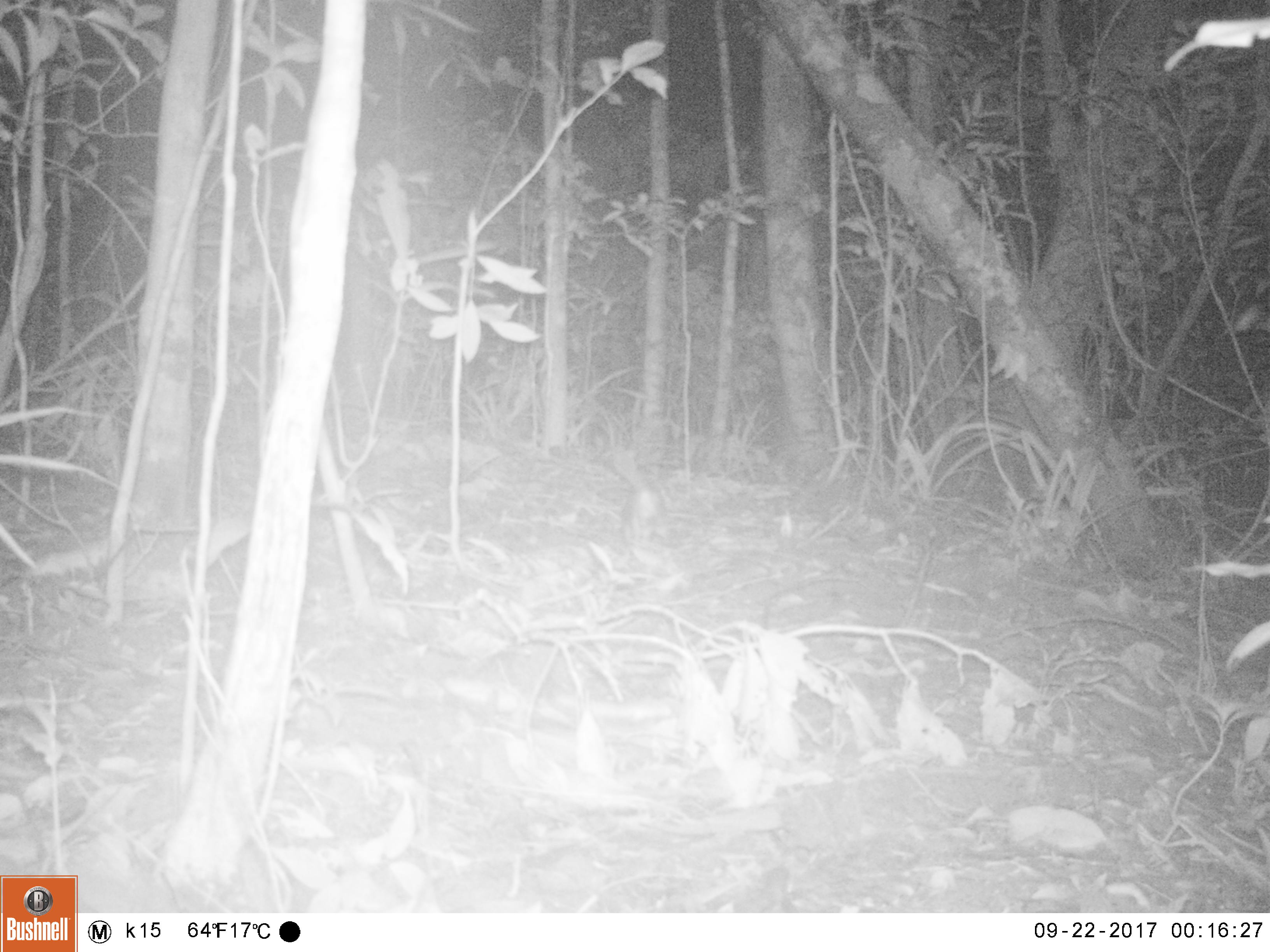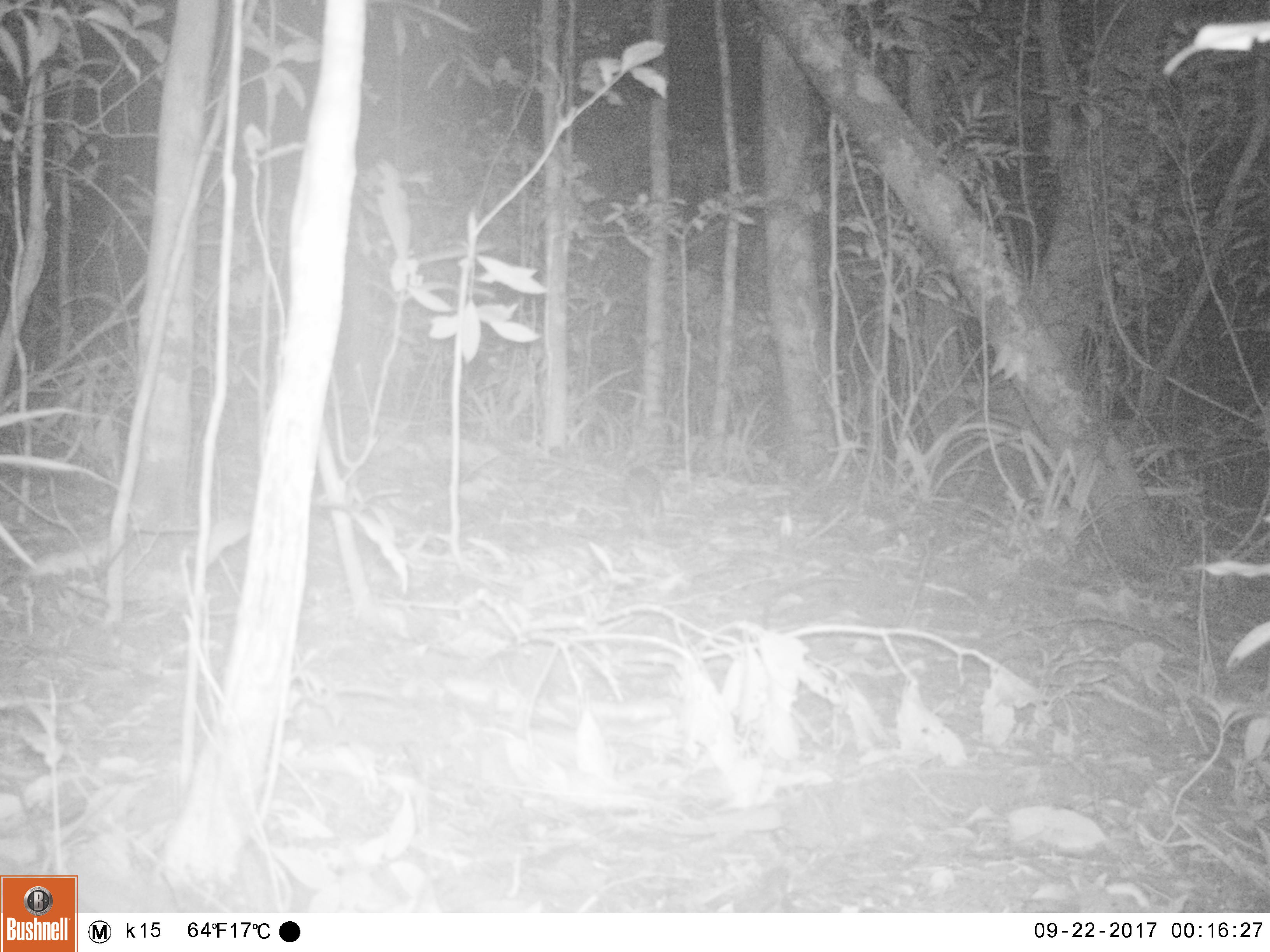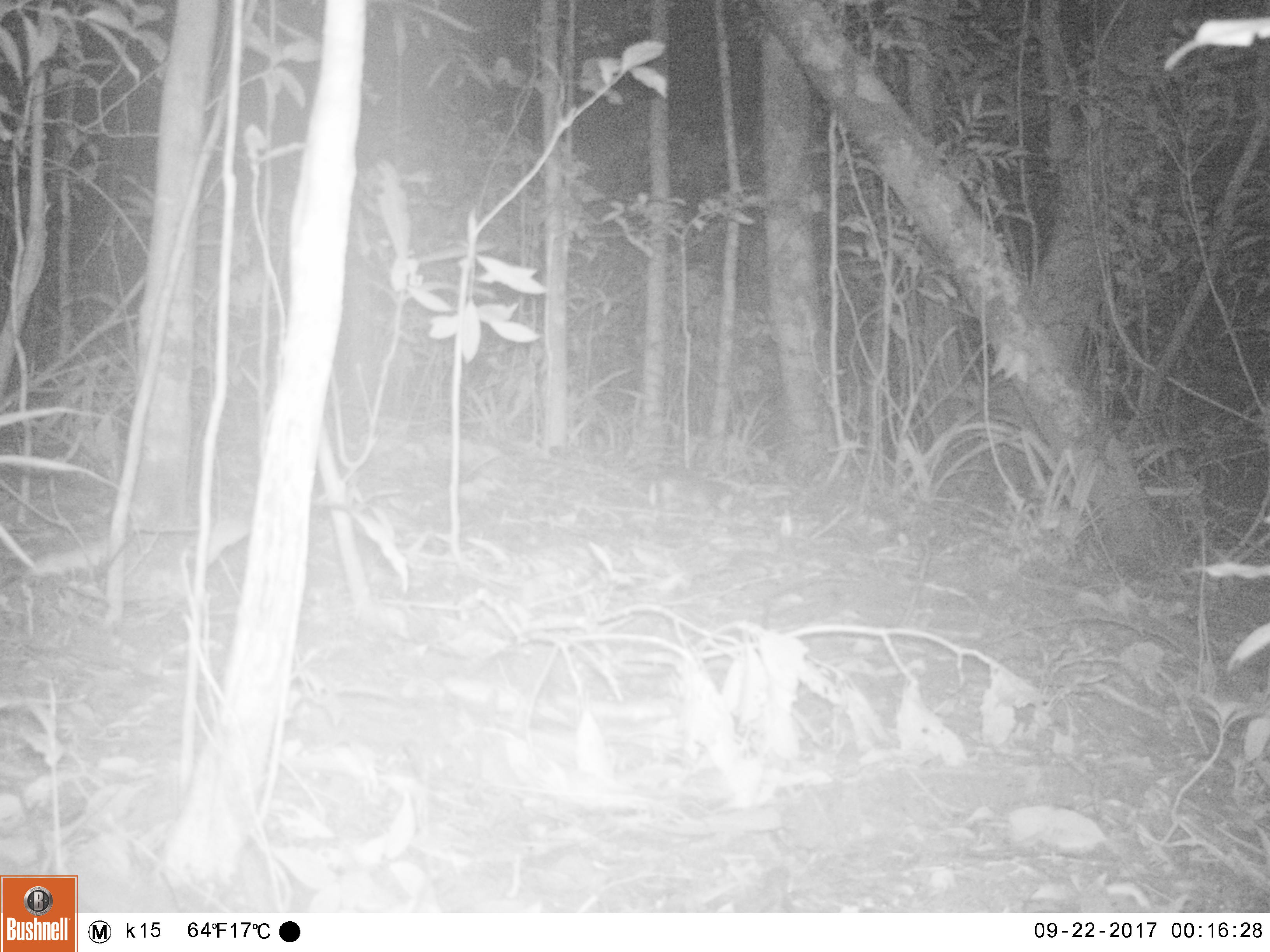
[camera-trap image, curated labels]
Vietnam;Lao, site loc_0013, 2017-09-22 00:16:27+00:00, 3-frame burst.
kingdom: Animalia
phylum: Chordata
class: Mammalia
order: Carnivora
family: Mustelidae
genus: Melogale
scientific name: Melogale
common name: ferret badger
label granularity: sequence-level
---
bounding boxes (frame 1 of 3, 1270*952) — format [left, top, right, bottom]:
ferret badger: [612, 452, 673, 546]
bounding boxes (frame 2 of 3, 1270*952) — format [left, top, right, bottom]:
ferret badger: [620, 464, 664, 538]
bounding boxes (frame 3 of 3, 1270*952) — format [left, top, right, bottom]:
ferret badger: [628, 440, 744, 531]